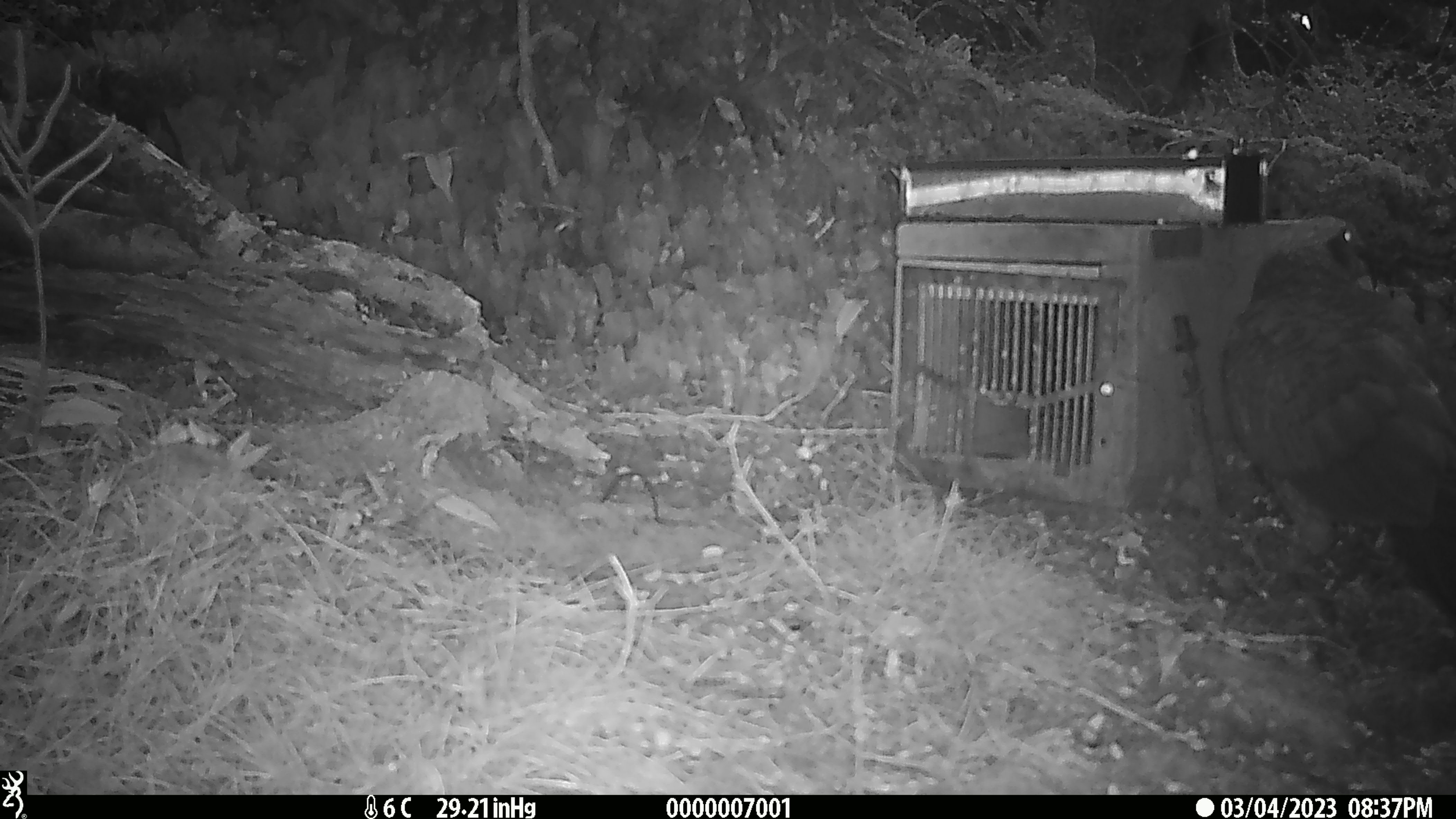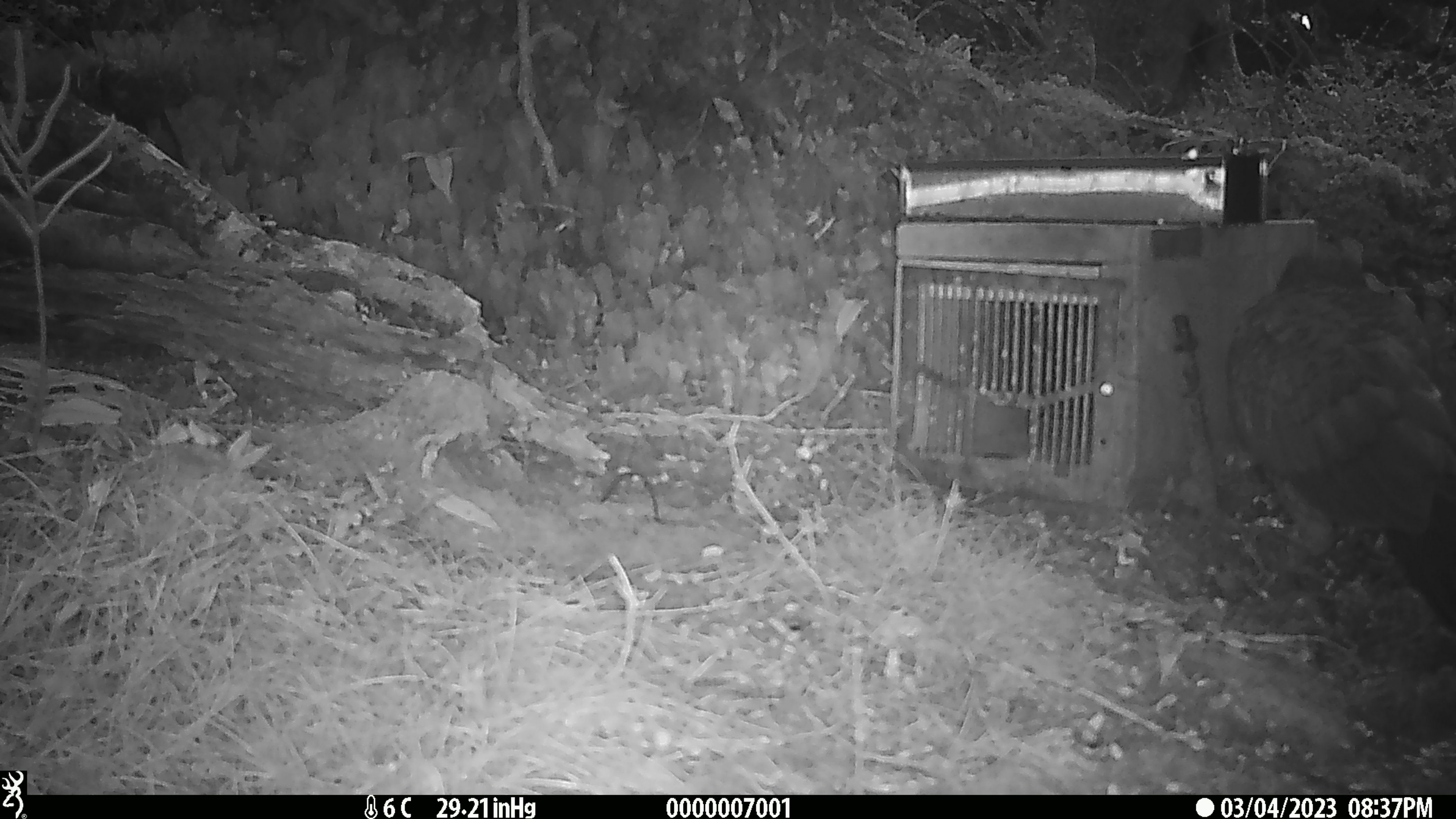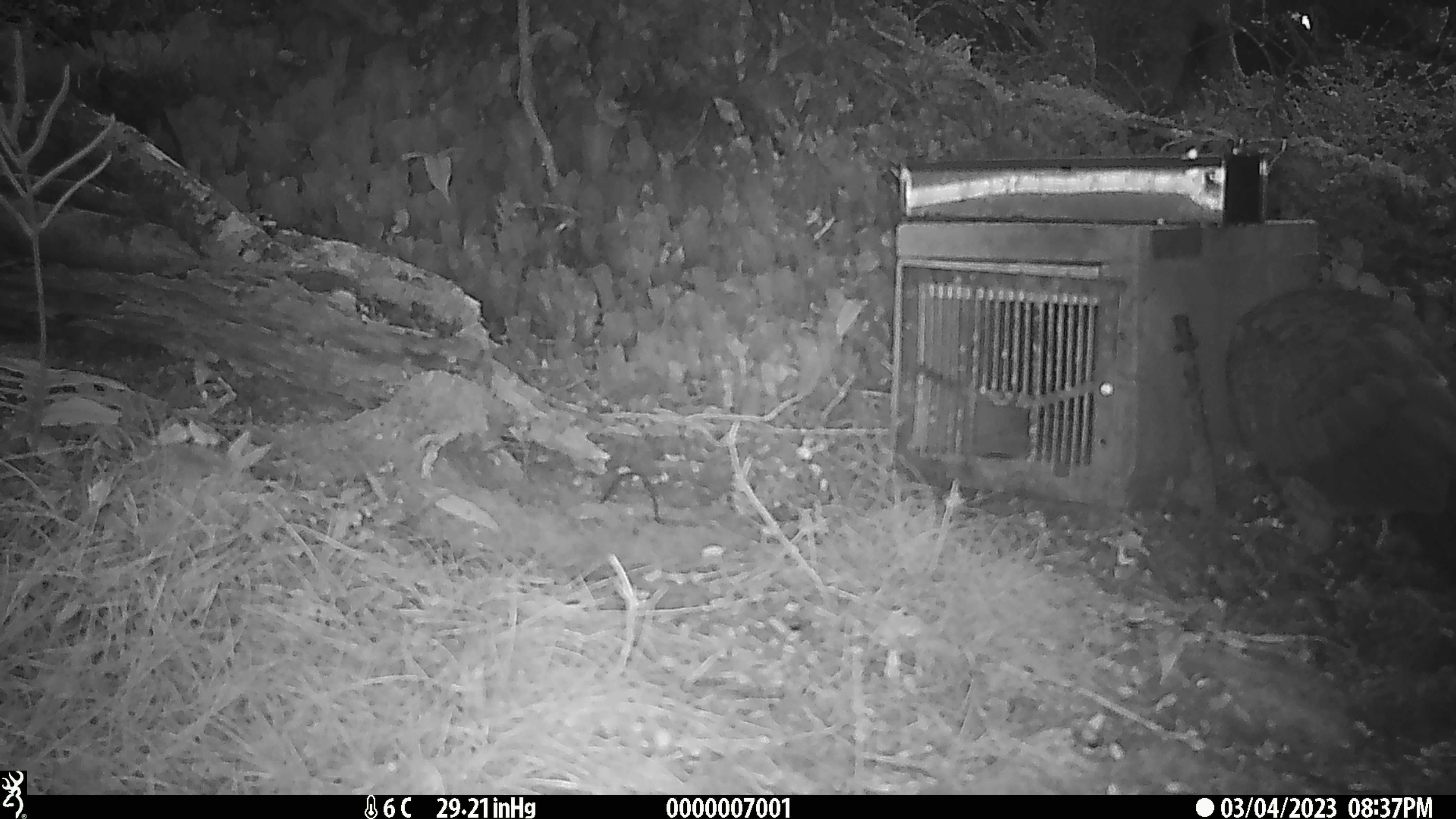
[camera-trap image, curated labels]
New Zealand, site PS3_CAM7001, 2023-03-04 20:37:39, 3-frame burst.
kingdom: Animalia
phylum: Chordata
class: Aves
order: Psittaciformes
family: Strigopidae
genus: Nestor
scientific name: Nestor notabilis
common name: kea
Kea (Nestor notabilis).